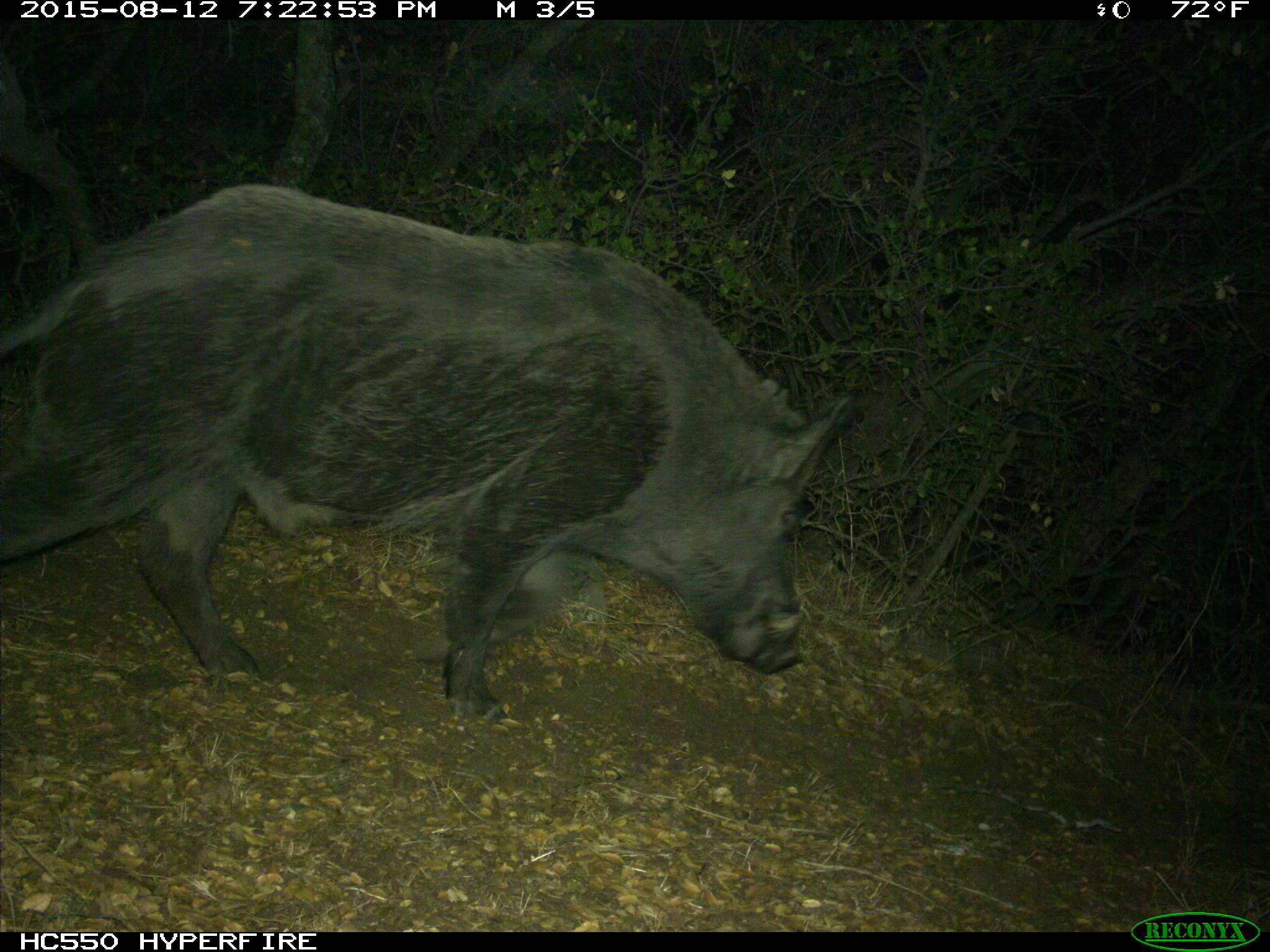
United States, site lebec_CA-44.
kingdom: Animalia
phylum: Chordata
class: Mammalia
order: Artiodactyla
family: Suidae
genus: Sus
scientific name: Sus scrofa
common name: wild boar